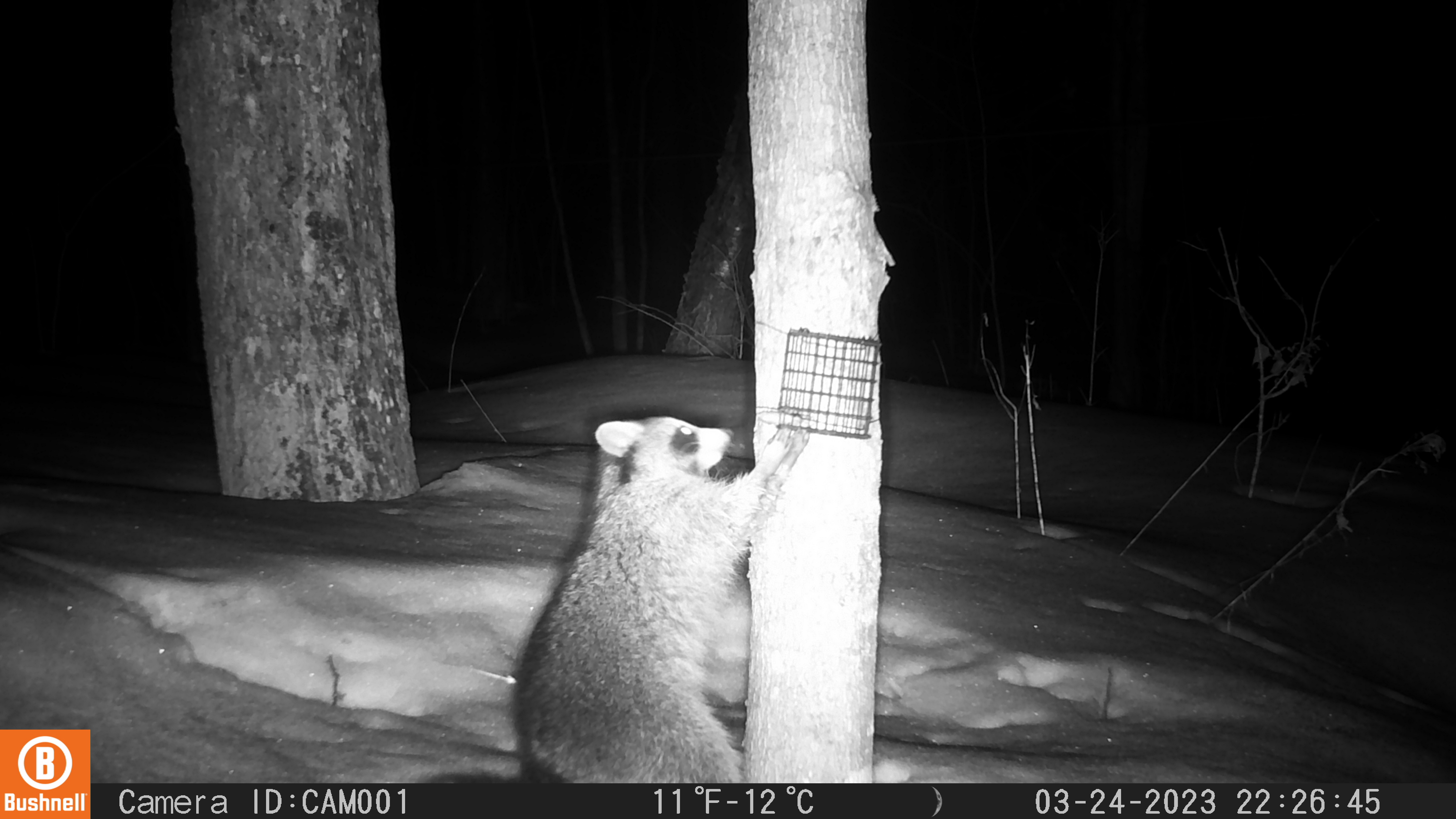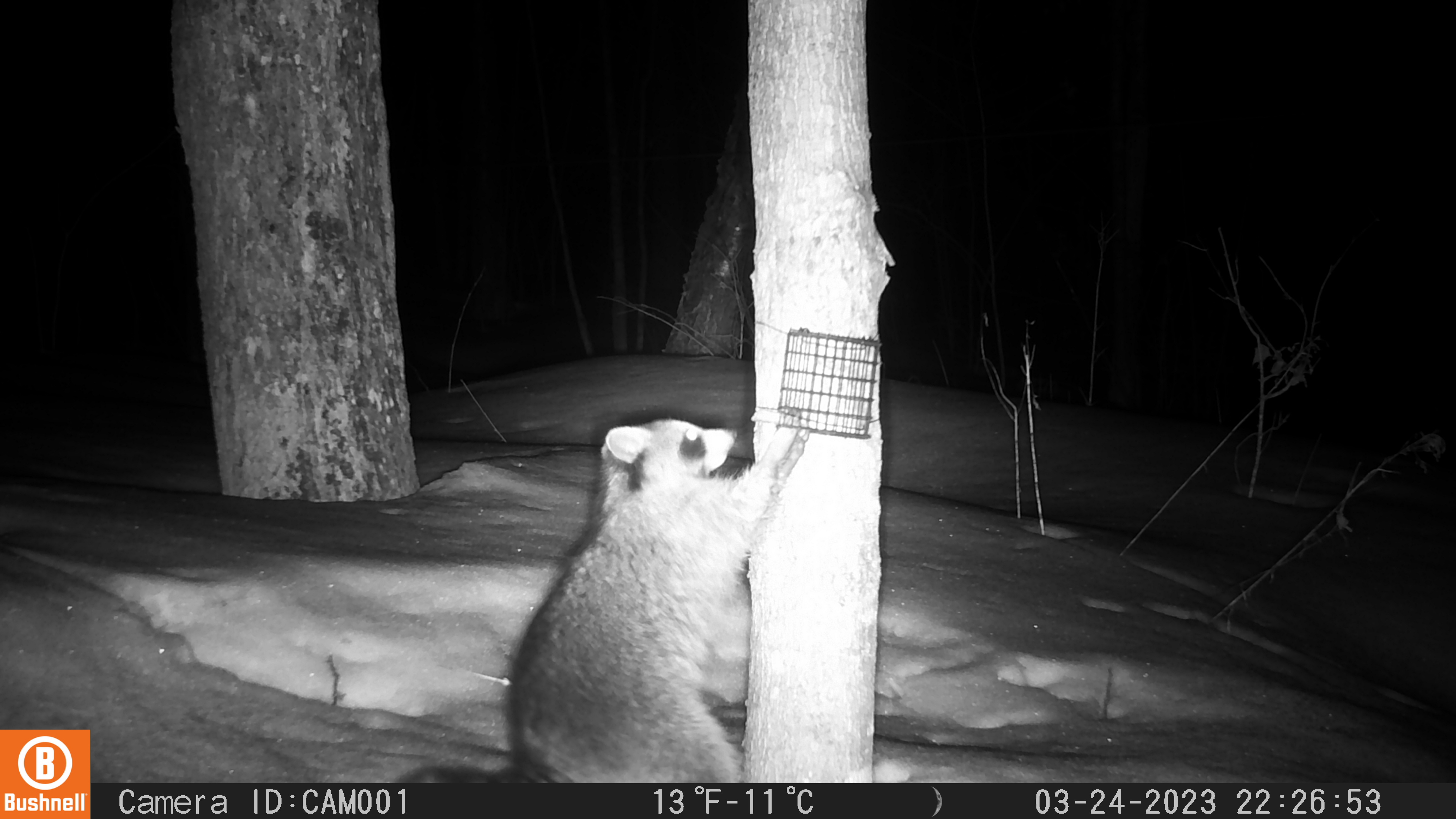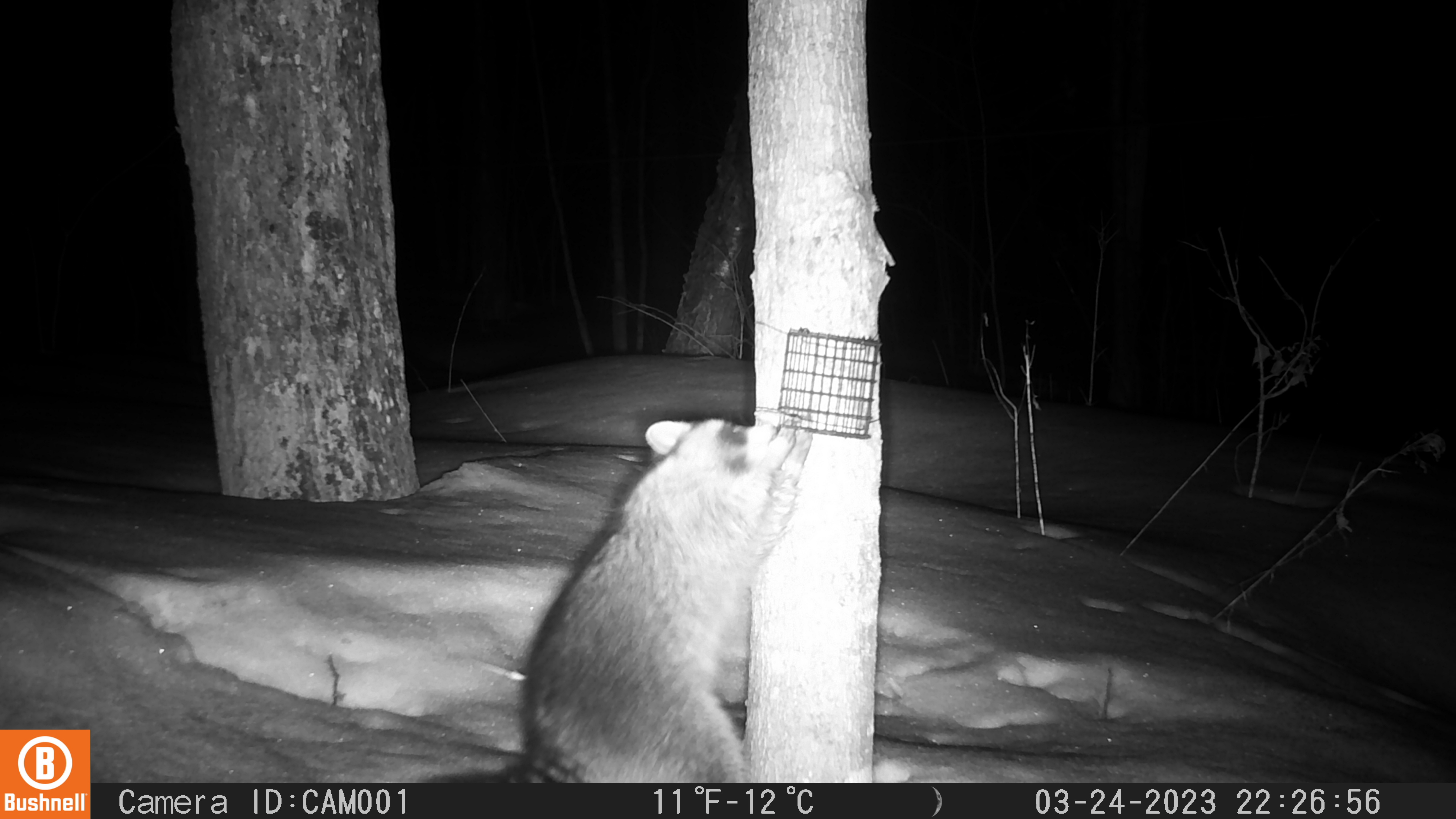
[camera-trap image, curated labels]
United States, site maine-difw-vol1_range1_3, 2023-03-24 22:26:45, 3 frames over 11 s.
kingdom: Animalia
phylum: Chordata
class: Mammalia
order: Carnivora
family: Procyonidae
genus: Procyon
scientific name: Procyon lotor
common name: raccoon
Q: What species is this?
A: Raccoon (Procyon lotor).